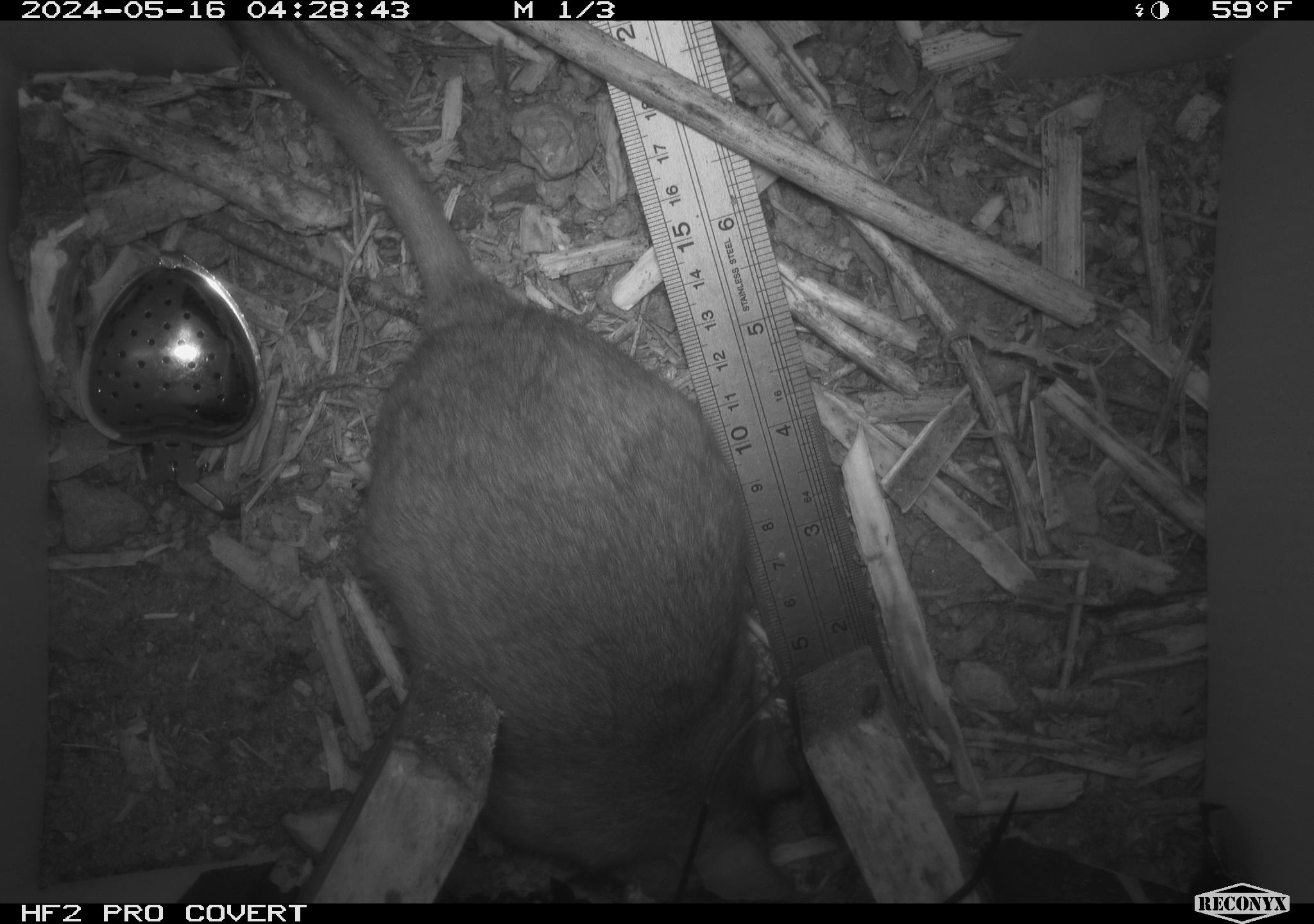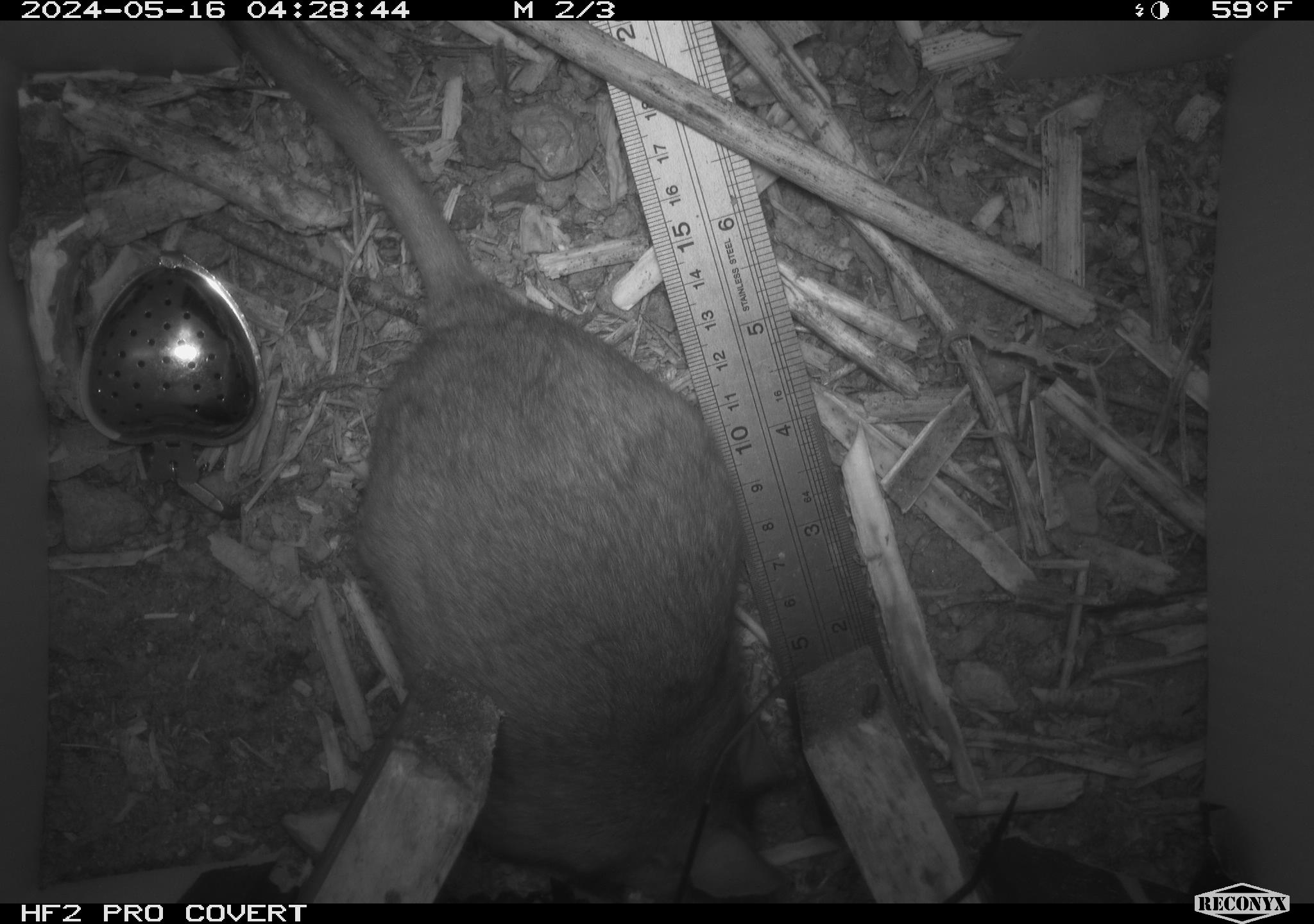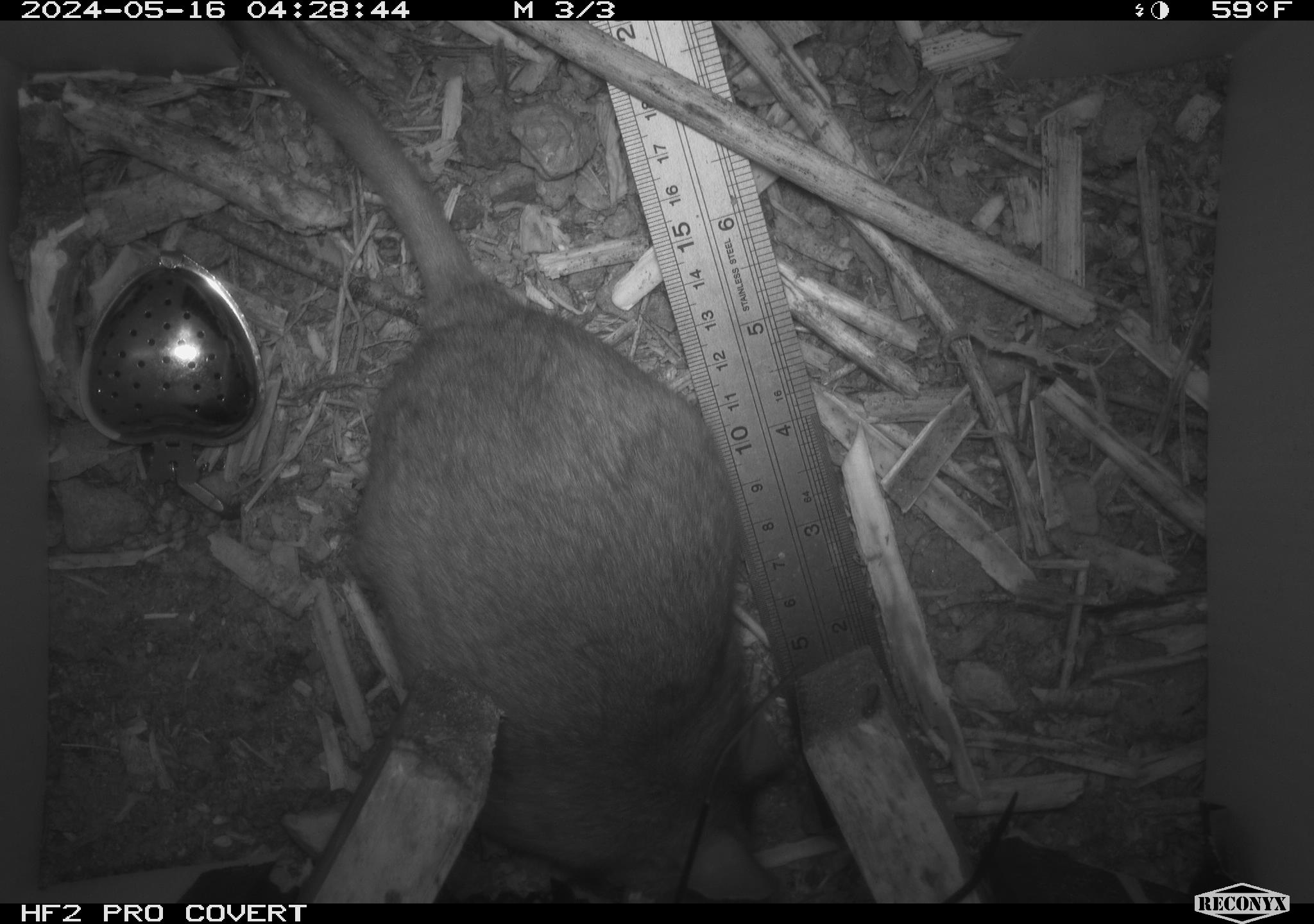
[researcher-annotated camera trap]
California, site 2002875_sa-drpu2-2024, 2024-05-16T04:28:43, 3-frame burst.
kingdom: Animalia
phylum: Chordata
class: Mammalia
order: Rodentia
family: Cricetidae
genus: Neotoma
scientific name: Neotoma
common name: pack rat or woodrat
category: neotoma species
Neotoma species (pack rat or woodrat) (Neotoma).